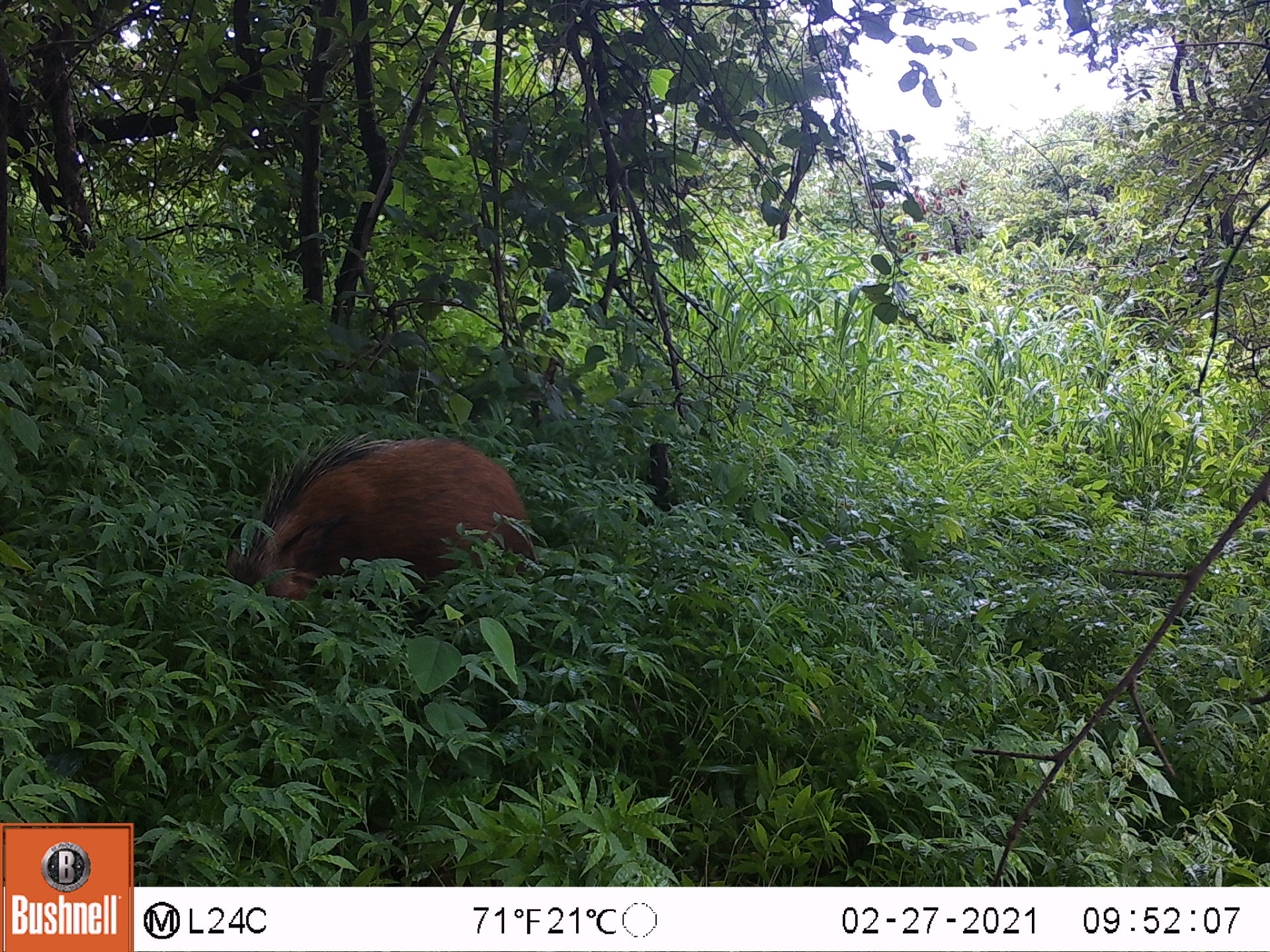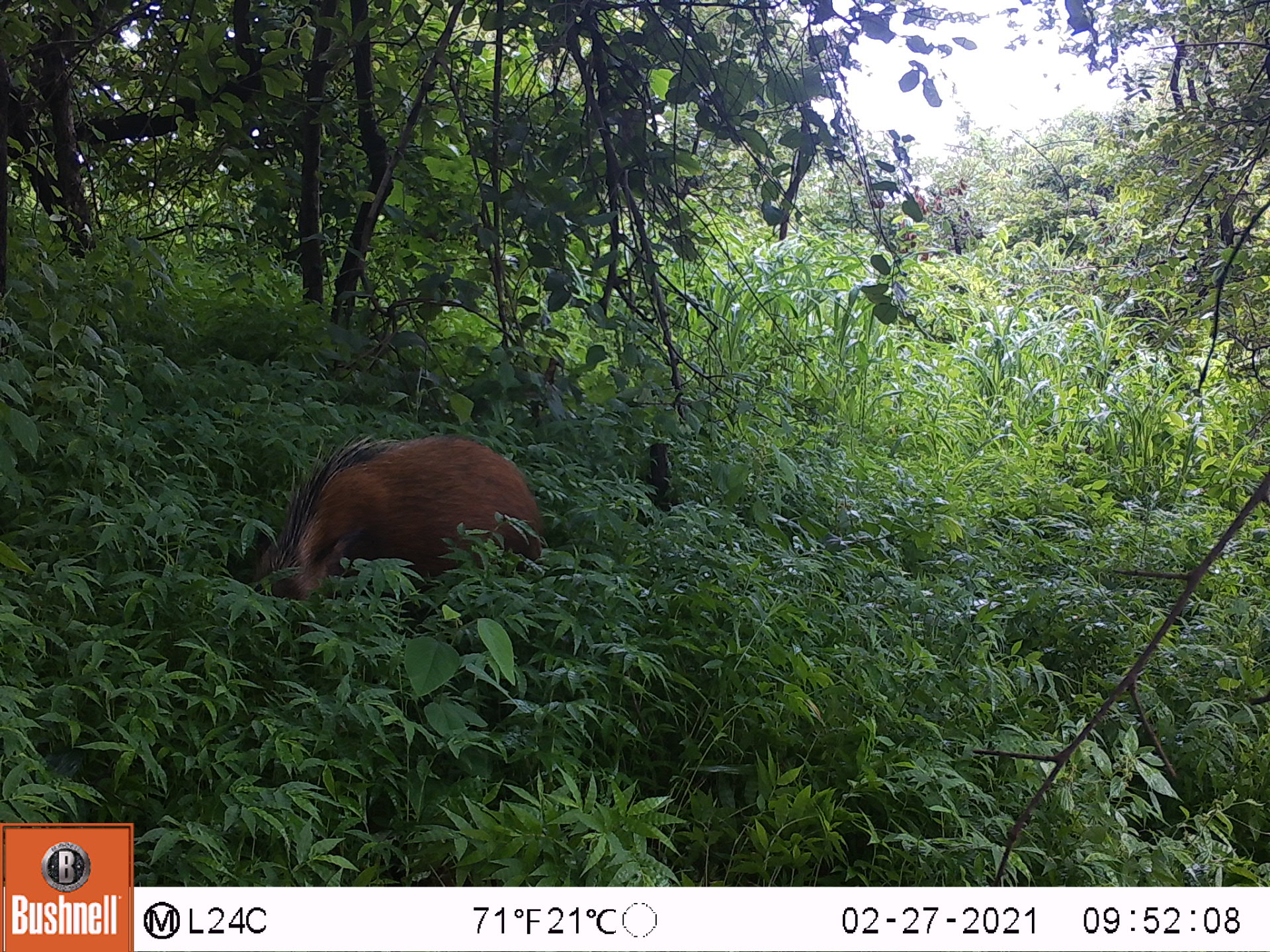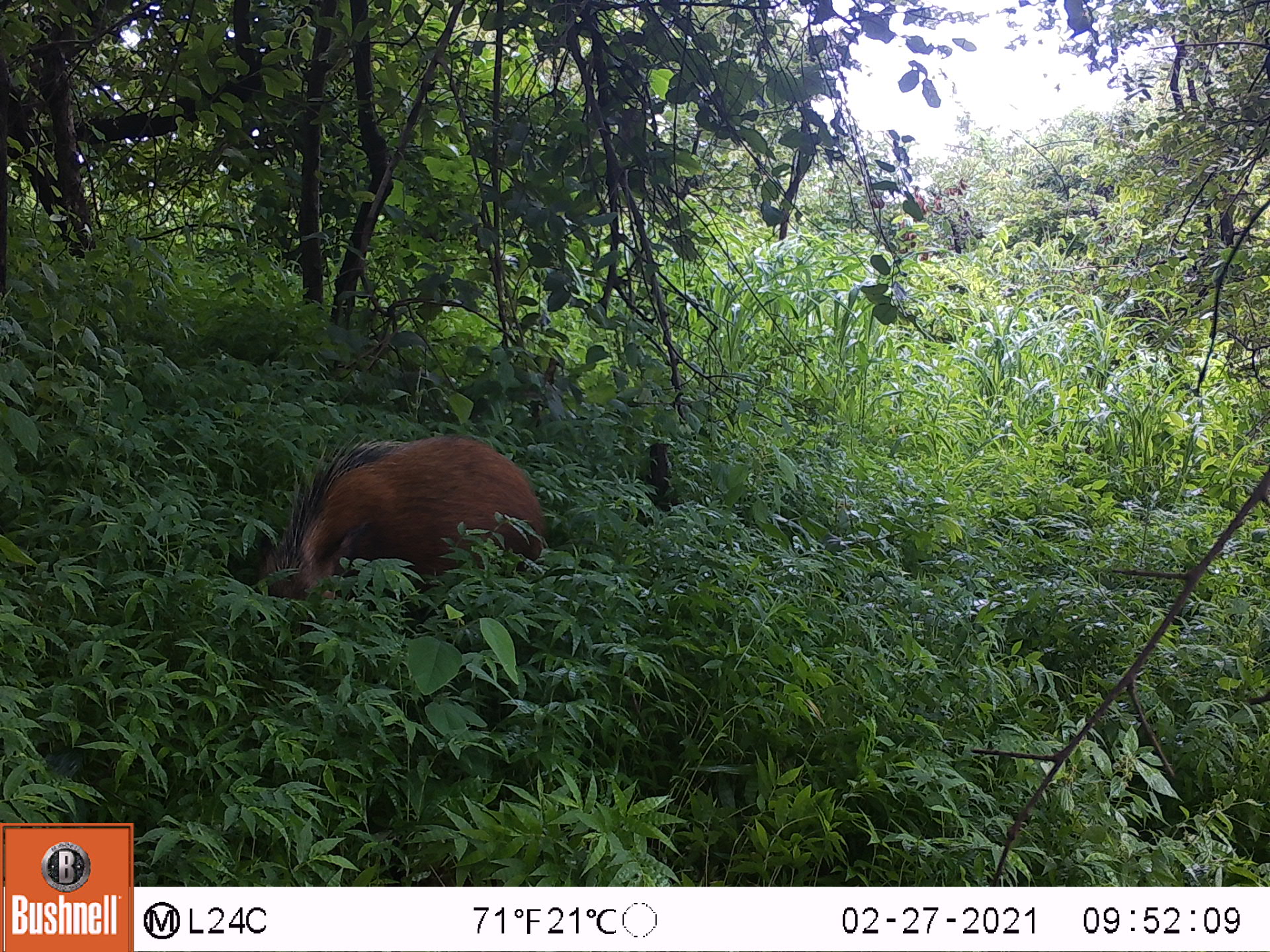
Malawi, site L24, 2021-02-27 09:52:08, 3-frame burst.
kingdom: Animalia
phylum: Chordata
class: Mammalia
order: Artiodactyla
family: Suidae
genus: Potamochoerus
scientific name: Potamochoerus larvatus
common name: bushpig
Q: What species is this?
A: Bushpig (Potamochoerus larvatus).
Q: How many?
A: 1.